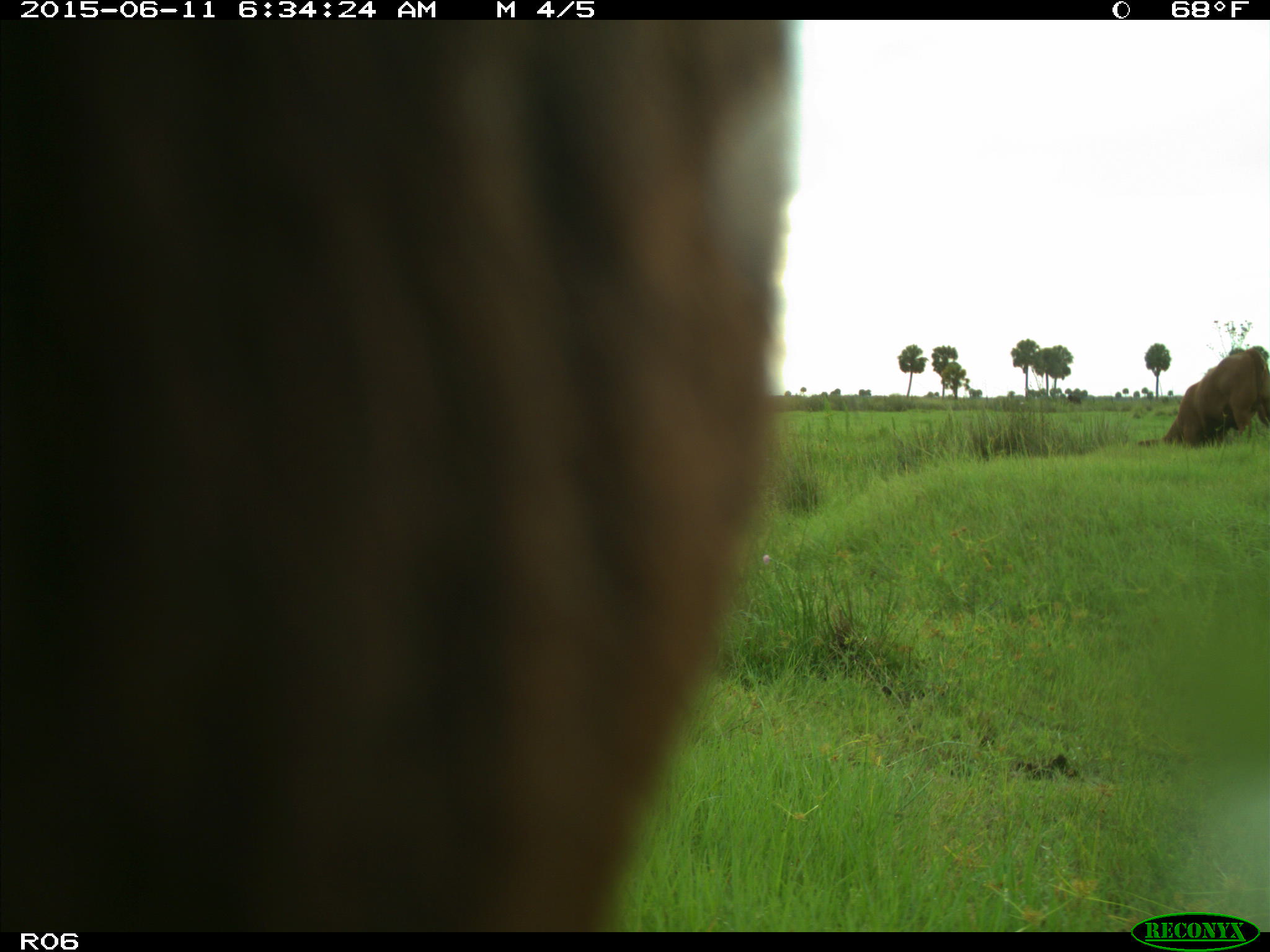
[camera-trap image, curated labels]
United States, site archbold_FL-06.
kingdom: Animalia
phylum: Chordata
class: Mammalia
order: Artiodactyla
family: Bovidae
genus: Bos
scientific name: Bos taurus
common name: domestic cow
Bos taurus (domestic cow).